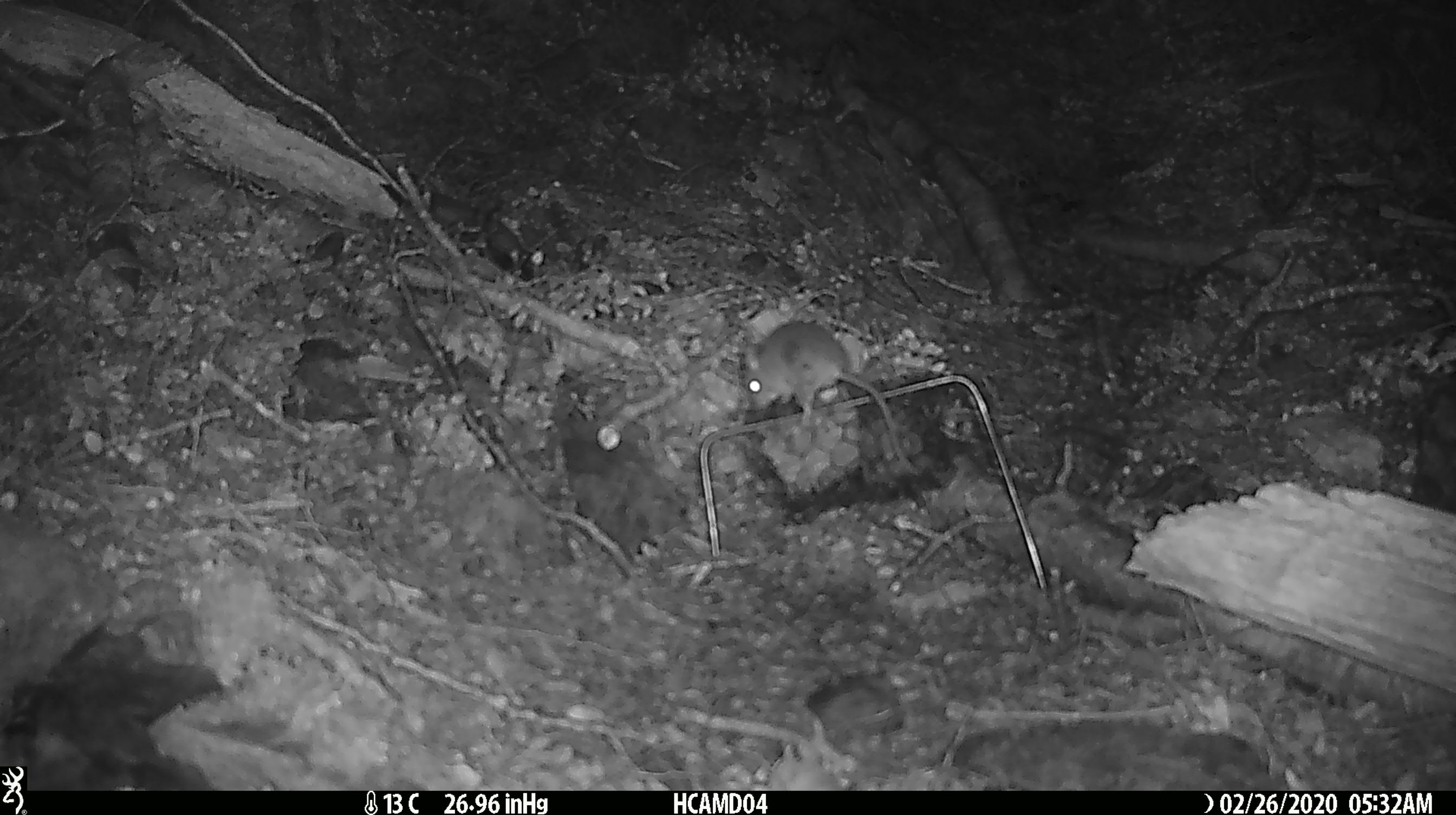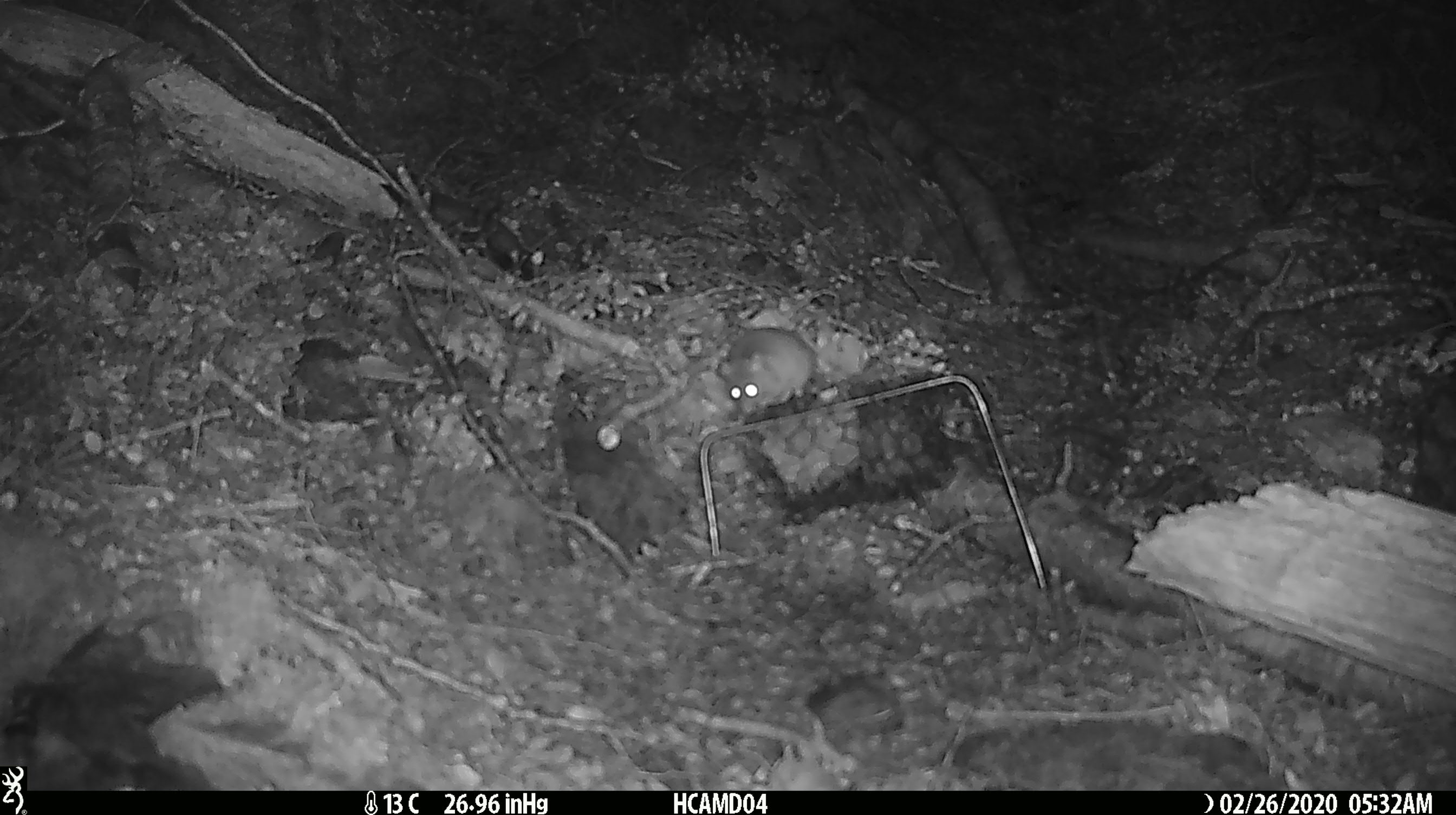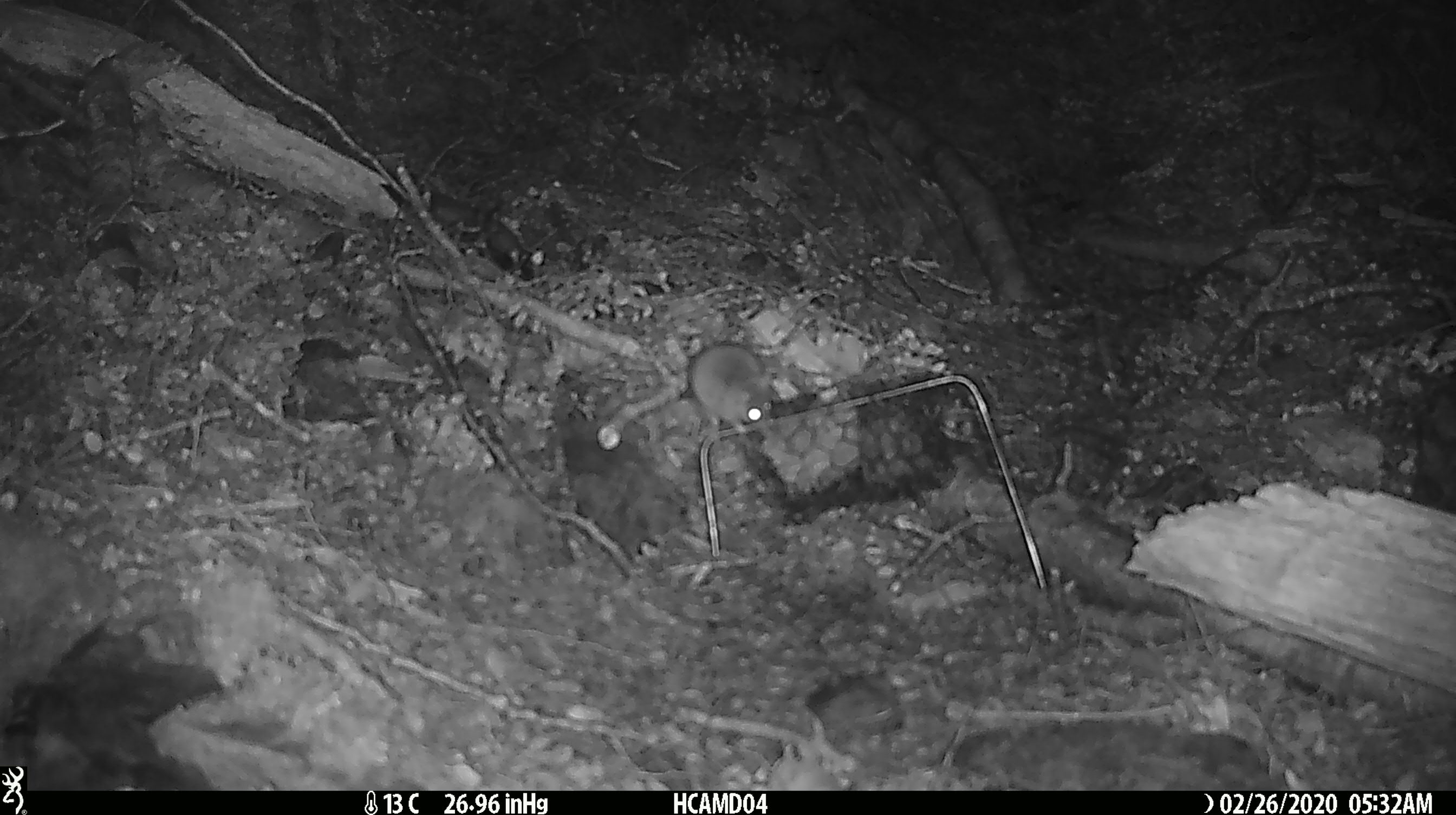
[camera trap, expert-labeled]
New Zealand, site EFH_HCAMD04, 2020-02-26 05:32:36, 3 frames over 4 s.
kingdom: Animalia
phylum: Chordata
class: Mammalia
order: Rodentia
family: Muridae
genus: Mus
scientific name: Mus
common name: mouse